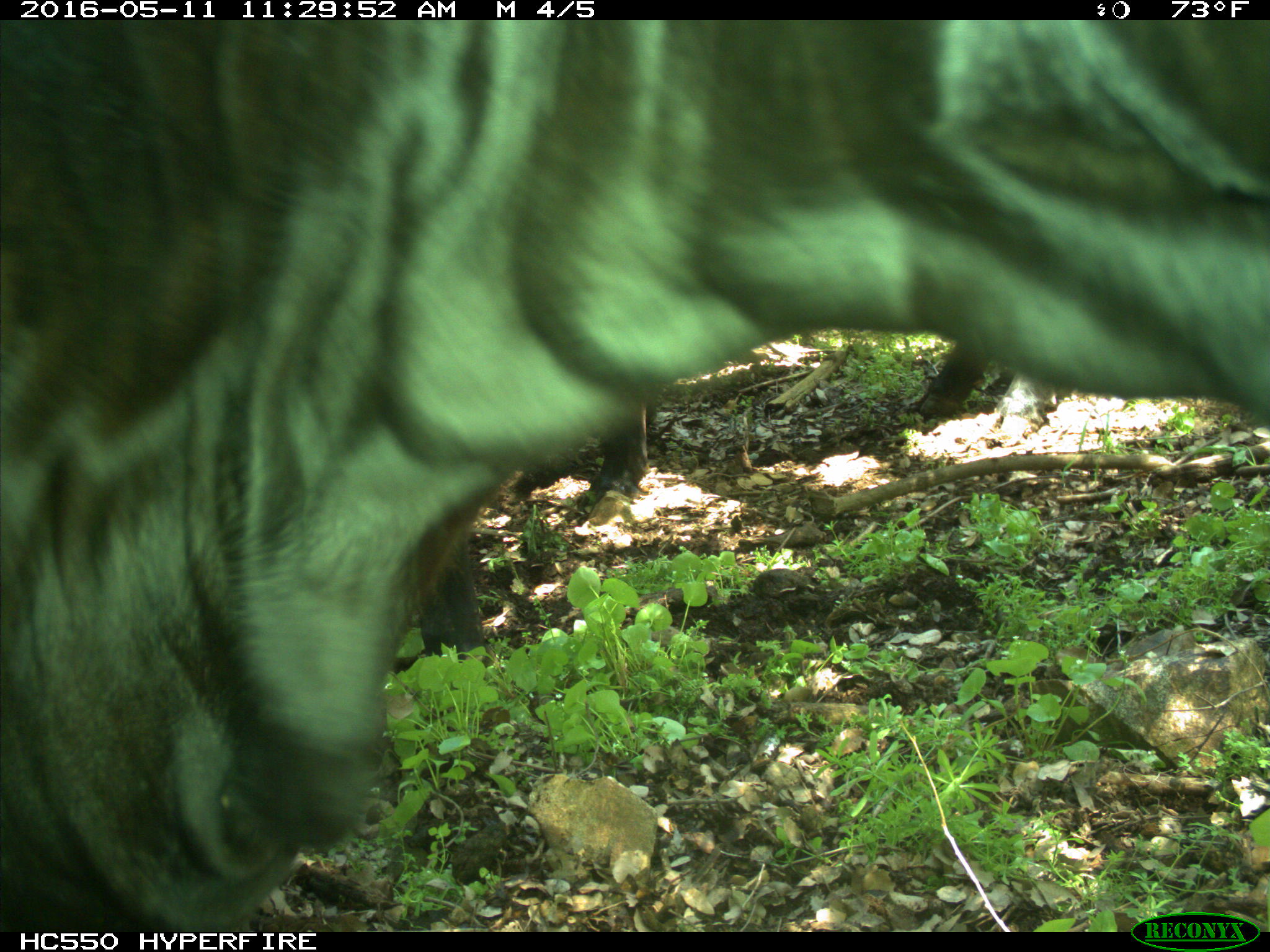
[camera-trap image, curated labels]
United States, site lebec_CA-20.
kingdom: Animalia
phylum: Chordata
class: Mammalia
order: Artiodactyla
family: Bovidae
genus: Bos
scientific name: Bos taurus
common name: domestic cow